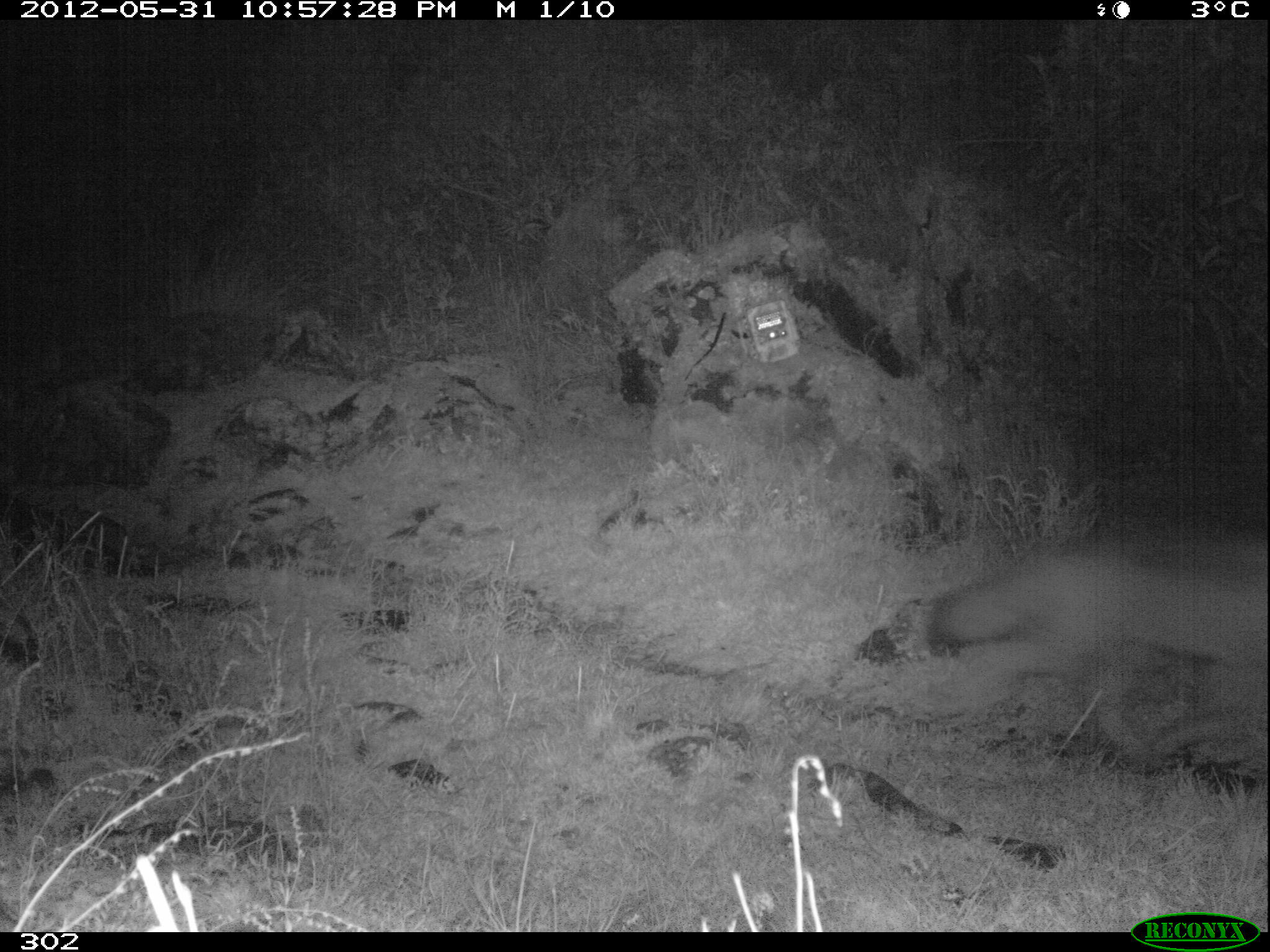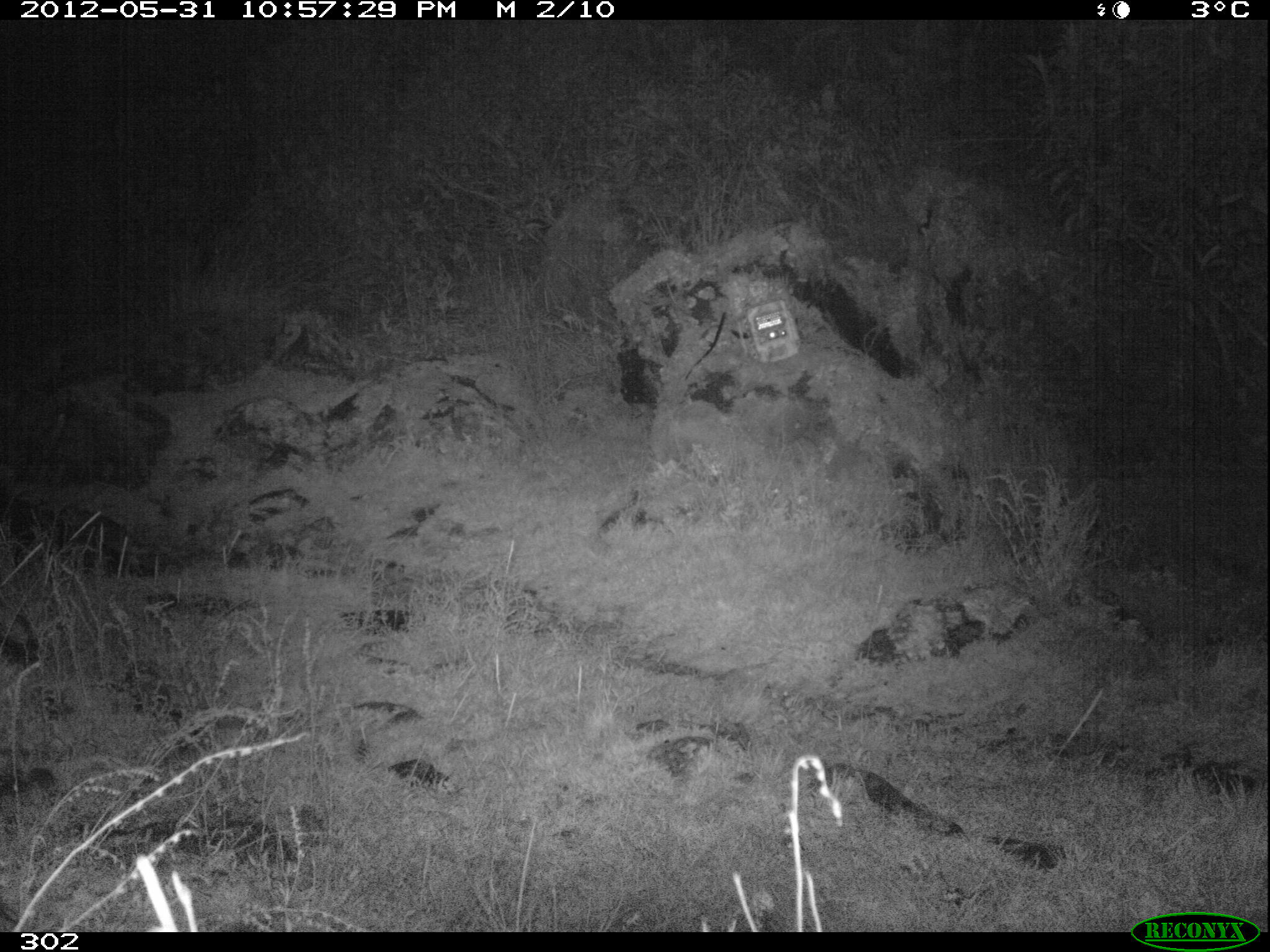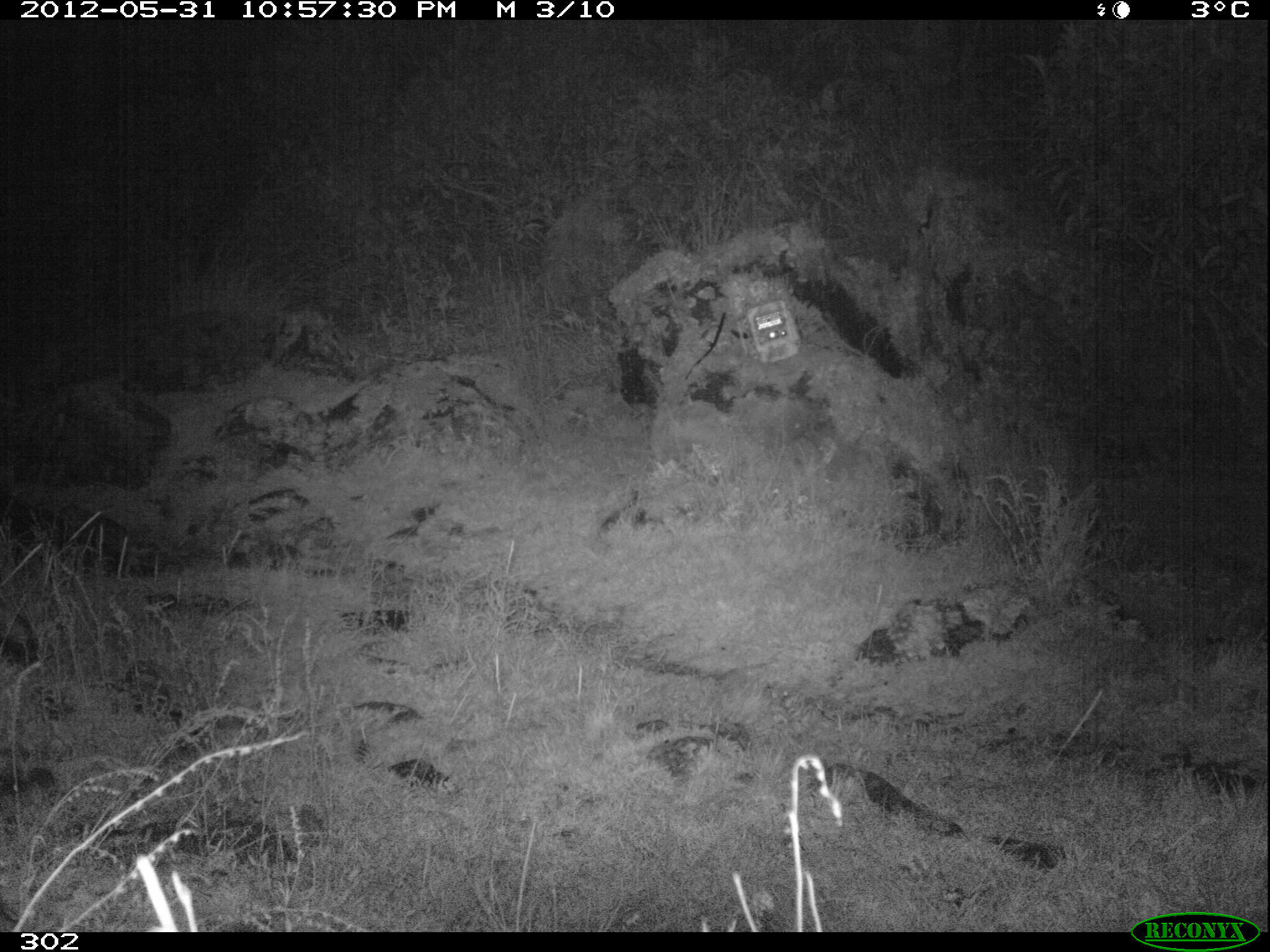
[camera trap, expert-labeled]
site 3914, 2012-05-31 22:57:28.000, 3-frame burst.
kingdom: Animalia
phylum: Chordata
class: Mammalia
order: Carnivora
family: Canidae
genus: Lycalopex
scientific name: Lycalopex culpaeus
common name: culpeo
Lycalopex culpaeus (culpeo).